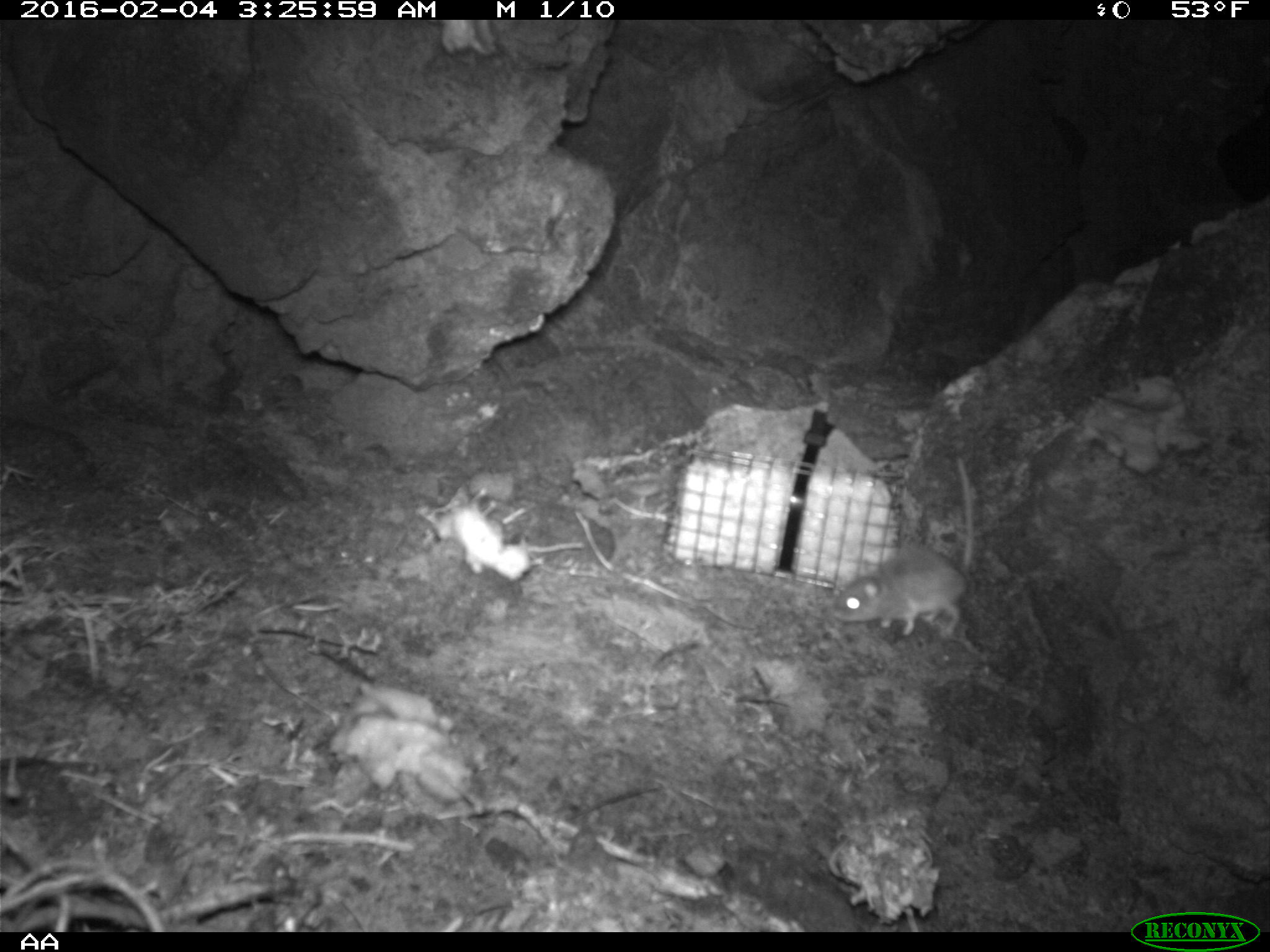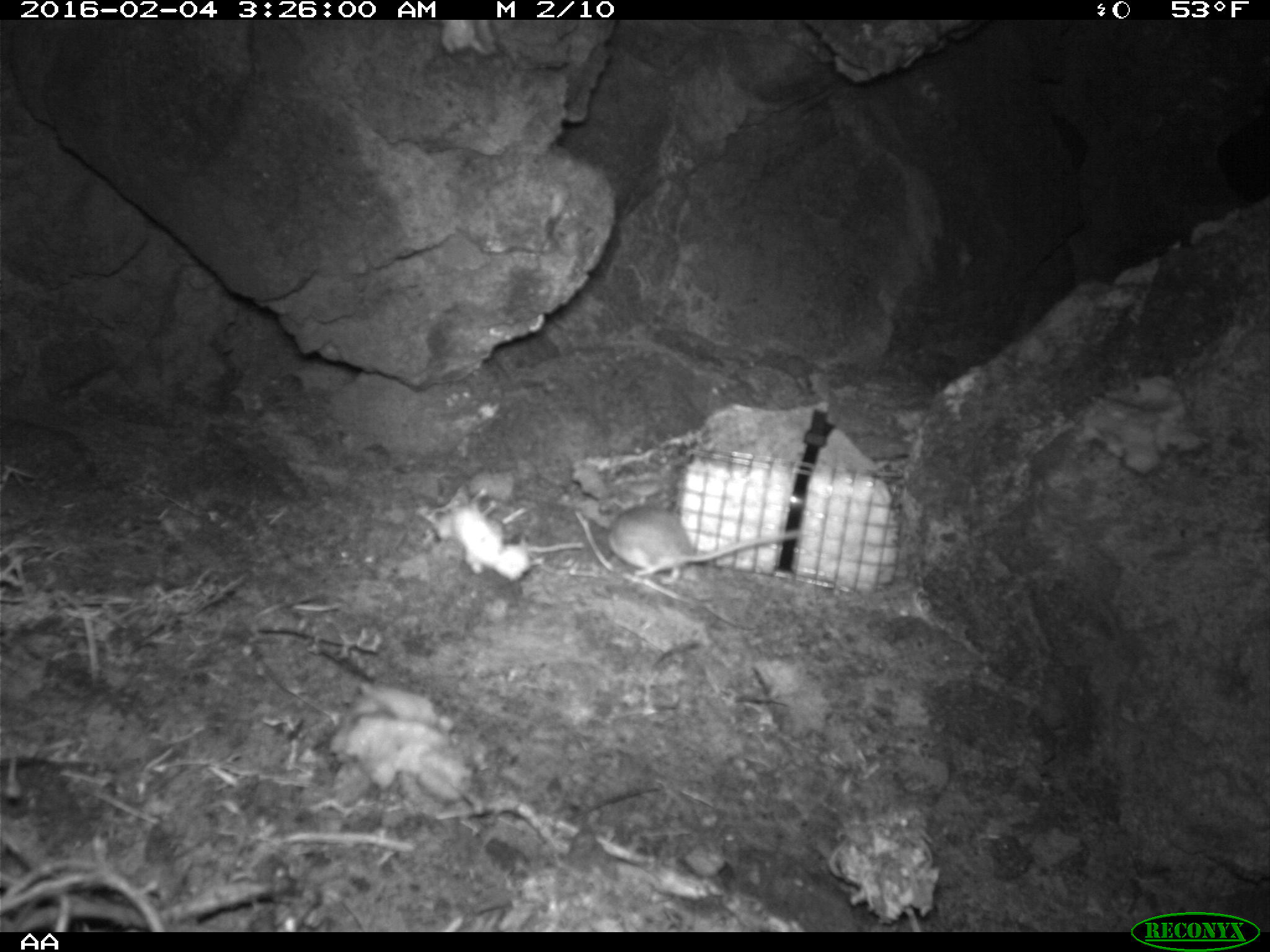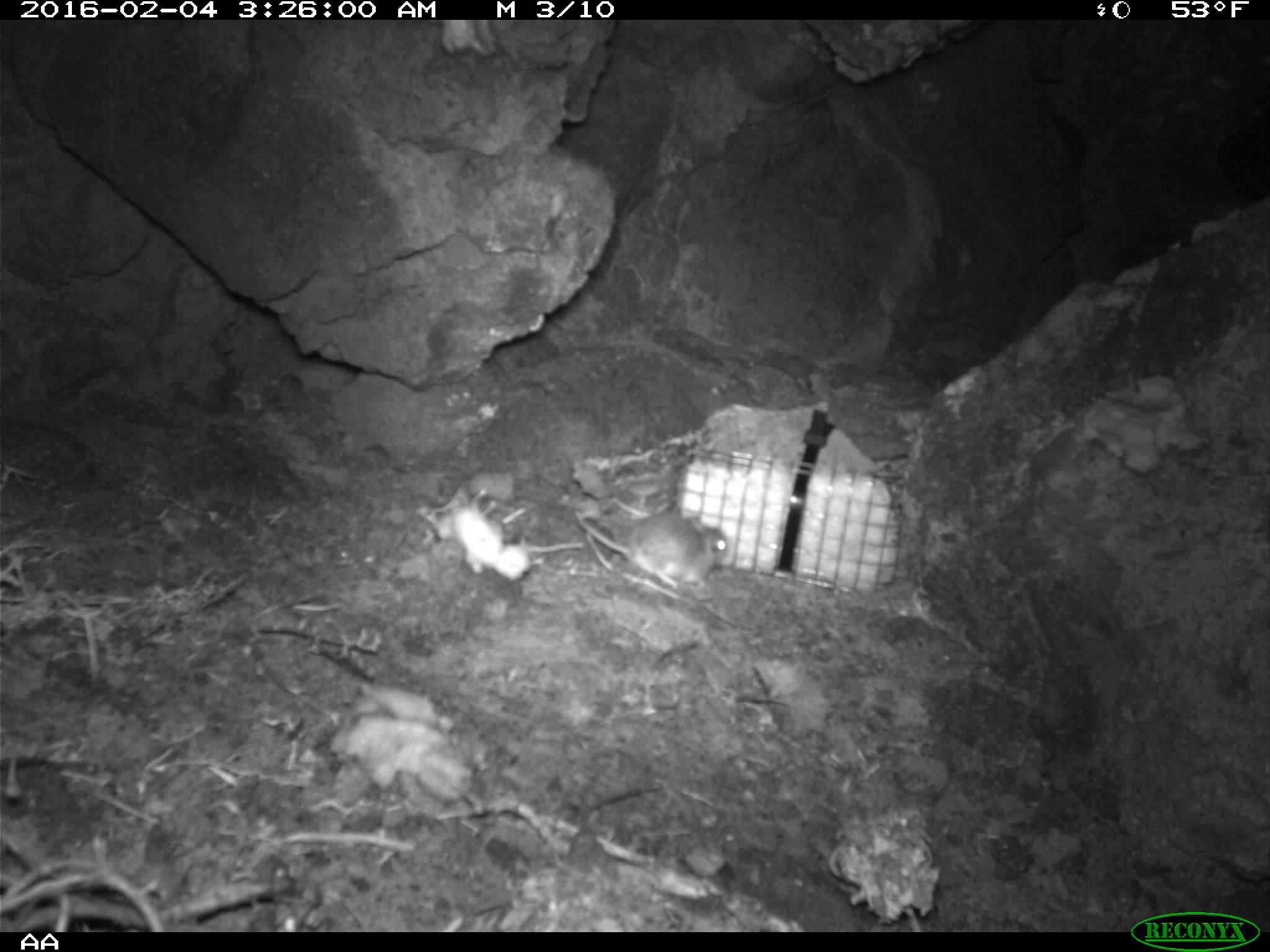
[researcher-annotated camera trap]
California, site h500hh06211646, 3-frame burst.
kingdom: Animalia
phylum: Chordata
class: Mammalia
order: Rodentia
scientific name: Rodentia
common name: rodent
Rodent (Rodentia).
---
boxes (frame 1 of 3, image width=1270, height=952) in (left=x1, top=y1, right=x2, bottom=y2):
rodent: (left=829, top=454, right=976, bottom=636)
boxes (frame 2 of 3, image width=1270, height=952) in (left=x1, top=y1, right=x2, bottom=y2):
rodent: (left=608, top=502, right=801, bottom=587)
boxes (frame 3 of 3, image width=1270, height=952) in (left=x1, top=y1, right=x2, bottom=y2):
rodent: (left=572, top=509, right=728, bottom=588)